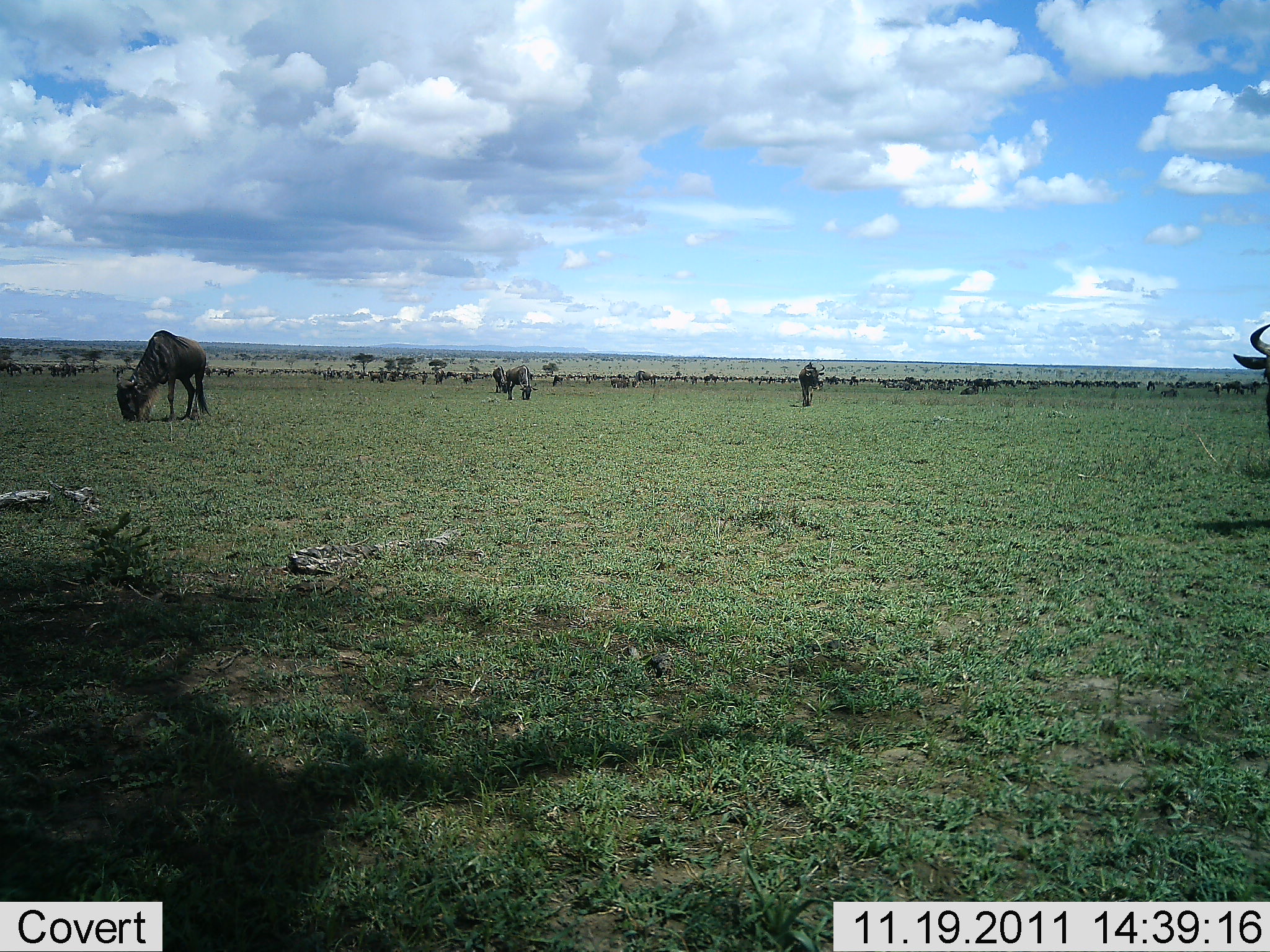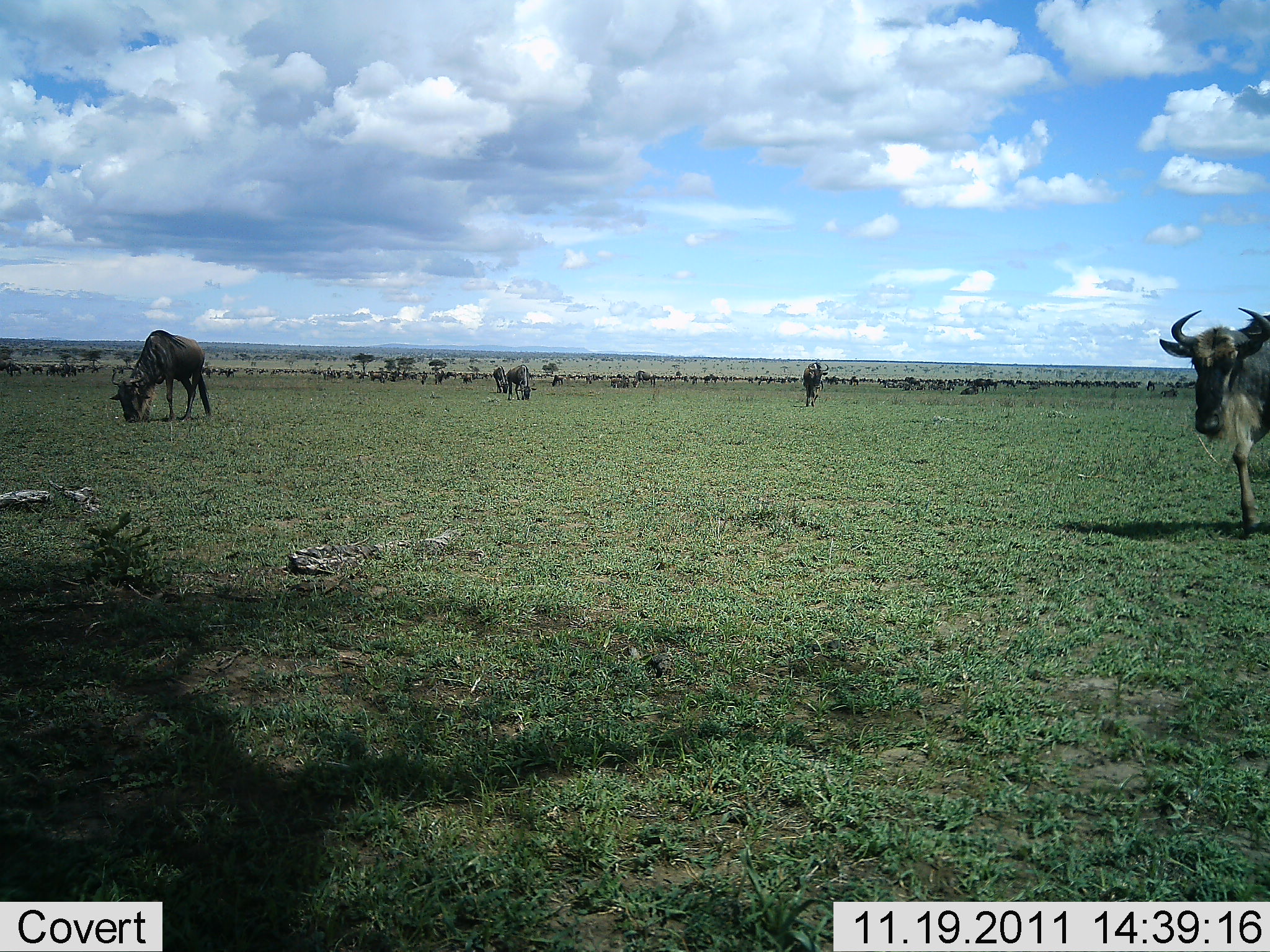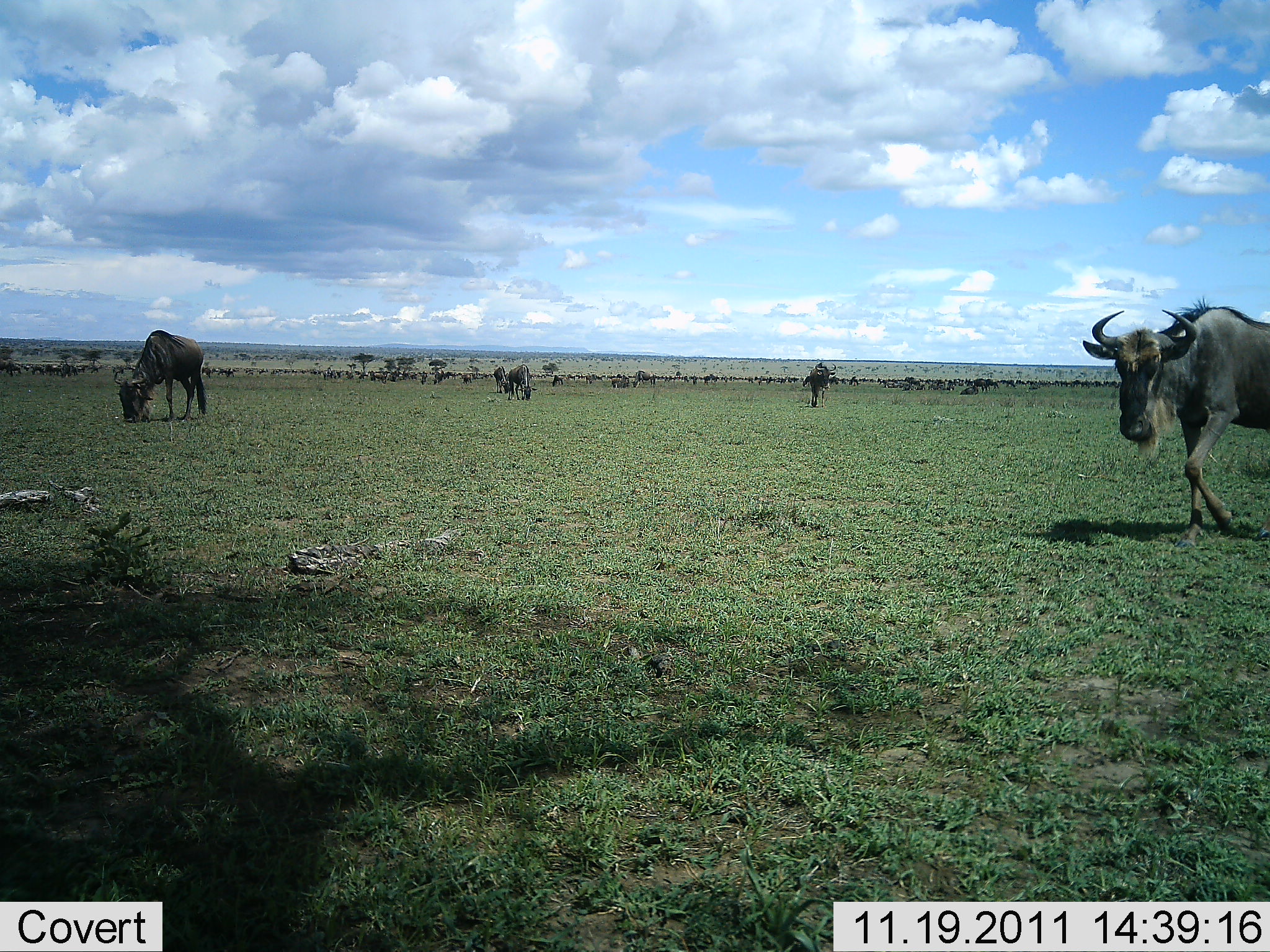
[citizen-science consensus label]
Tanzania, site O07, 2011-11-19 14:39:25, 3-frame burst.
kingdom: Animalia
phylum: Chordata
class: Mammalia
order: Artiodactyla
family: Bovidae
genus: Connochaetes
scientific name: Connochaetes taurinus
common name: blue wildebeest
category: wildebeest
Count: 11-50.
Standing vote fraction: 67%.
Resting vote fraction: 22%.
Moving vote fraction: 78%.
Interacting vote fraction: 0%.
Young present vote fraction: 0%.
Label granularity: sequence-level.